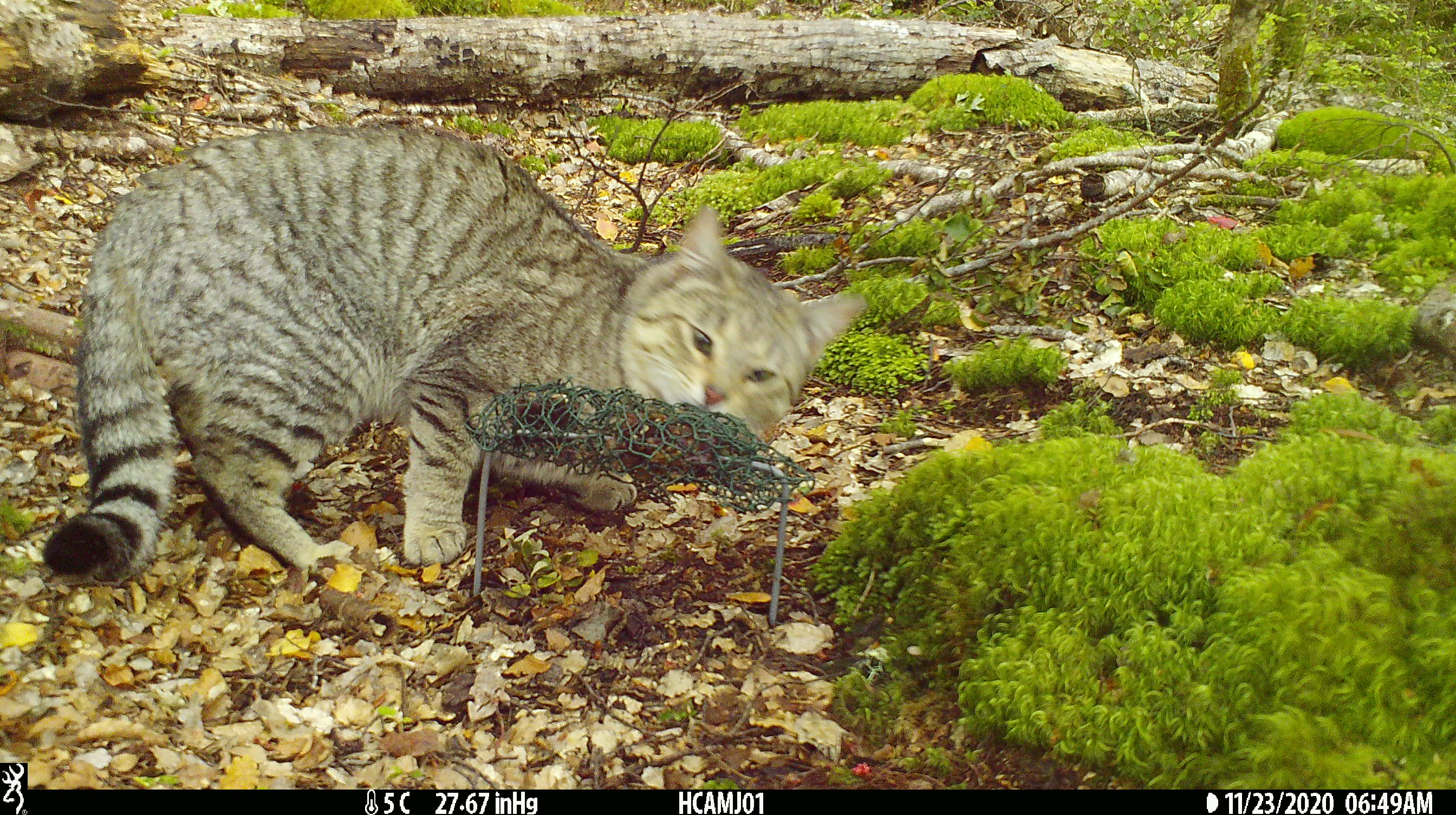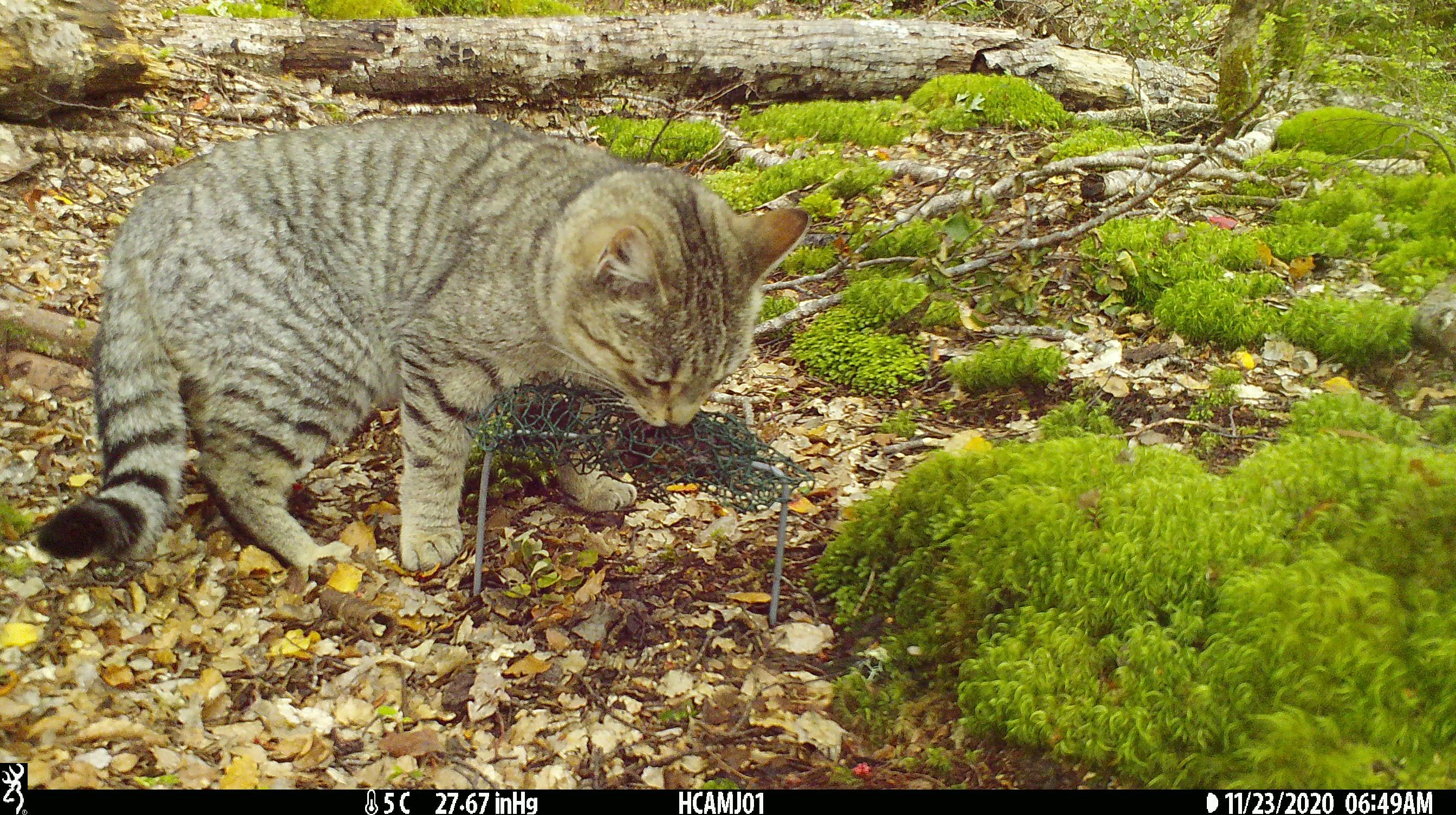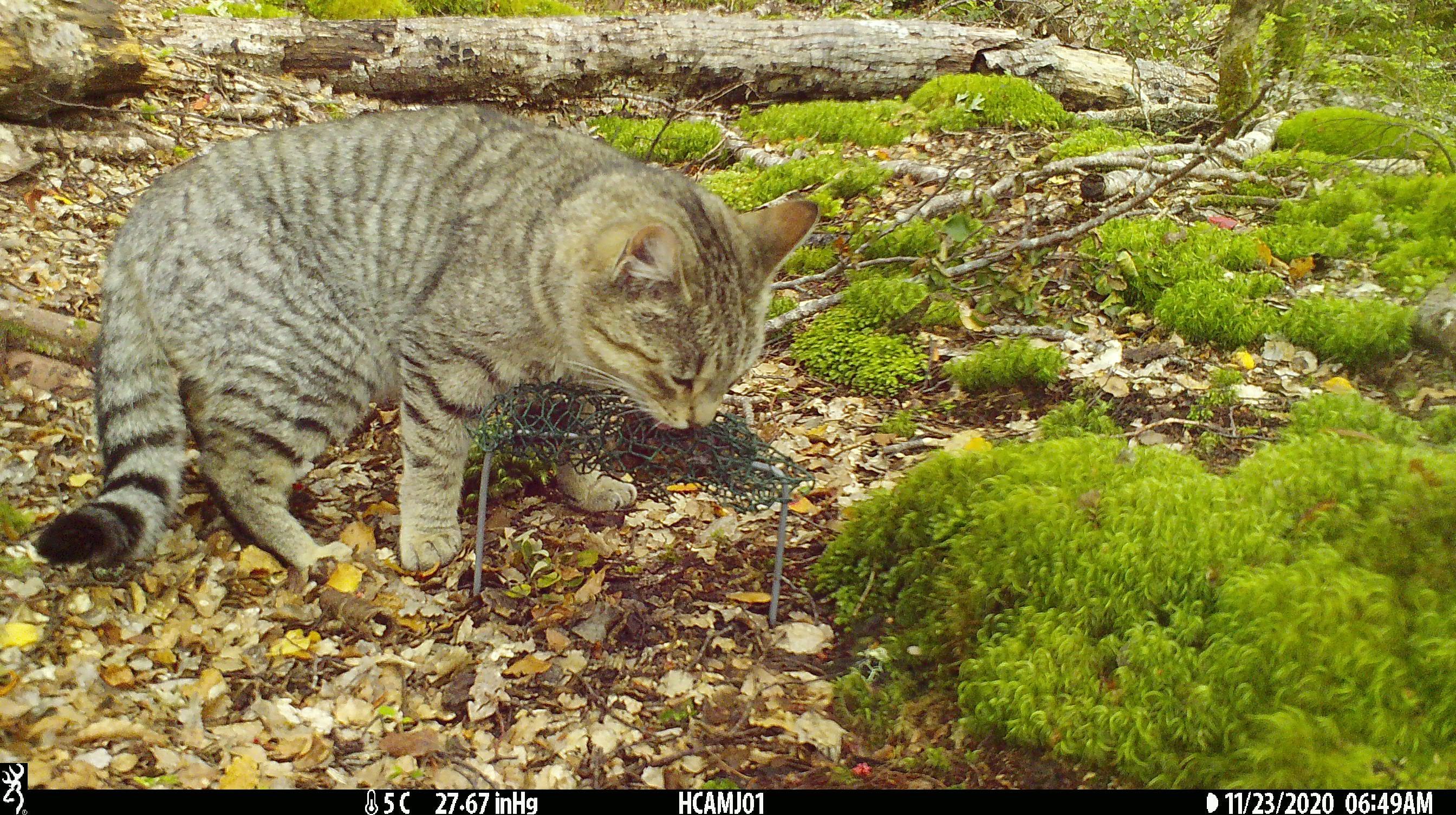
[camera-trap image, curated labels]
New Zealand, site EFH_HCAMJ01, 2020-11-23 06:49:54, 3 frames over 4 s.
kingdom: Animalia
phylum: Chordata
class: Mammalia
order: Carnivora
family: Felidae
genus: Felis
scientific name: Felis catus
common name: domestic cat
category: cat